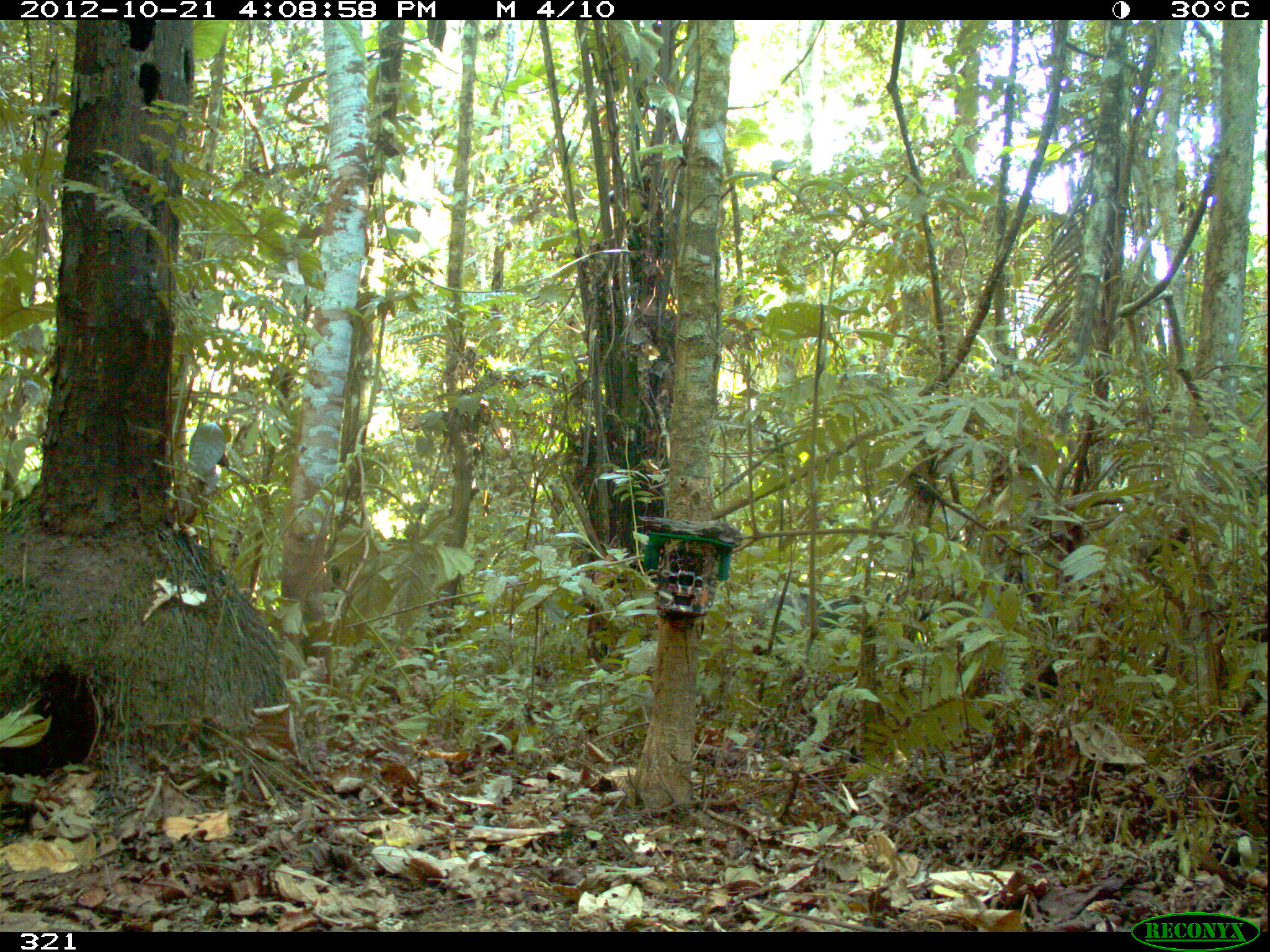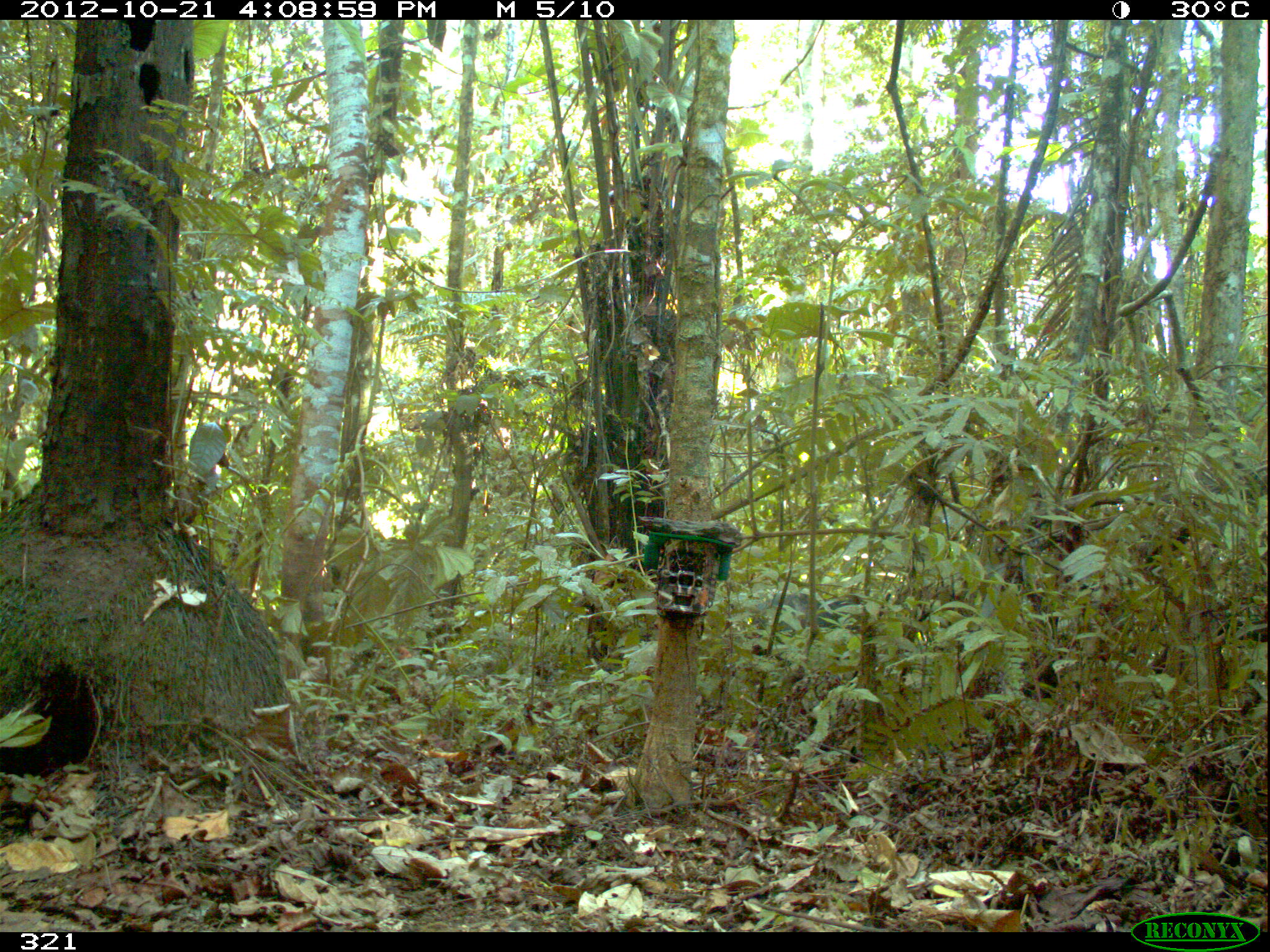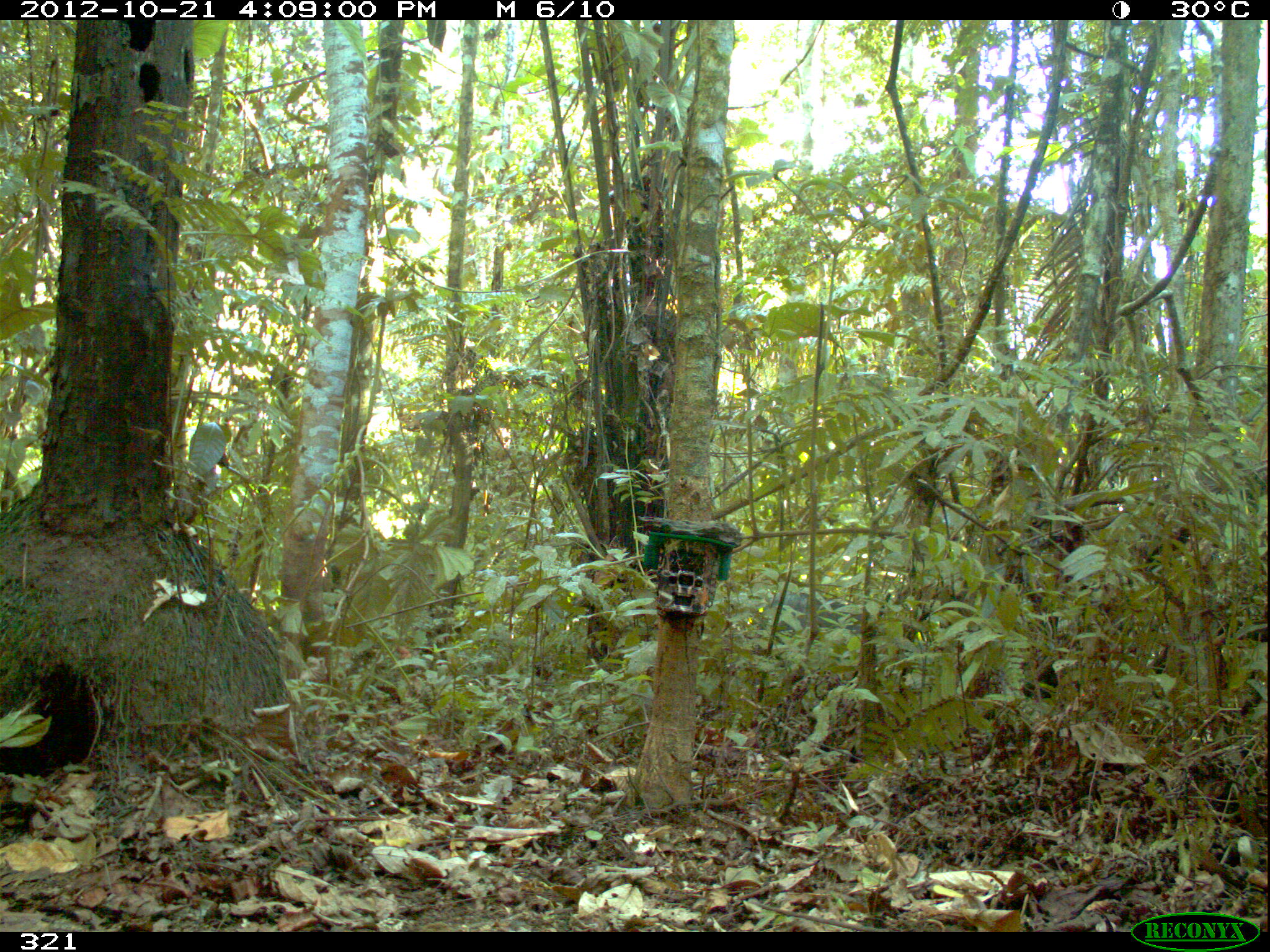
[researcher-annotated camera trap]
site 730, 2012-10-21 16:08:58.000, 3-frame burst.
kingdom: Animalia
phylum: Chordata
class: Mammalia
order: Artiodactyla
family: Tayassuidae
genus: Tayassu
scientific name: Tayassu pecari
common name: white-lipped peccary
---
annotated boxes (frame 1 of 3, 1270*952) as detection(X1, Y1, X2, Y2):
tayassu pecari: detection(750, 589, 864, 635)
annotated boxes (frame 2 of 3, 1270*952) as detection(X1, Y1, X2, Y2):
tayassu pecari: detection(751, 588, 862, 637)